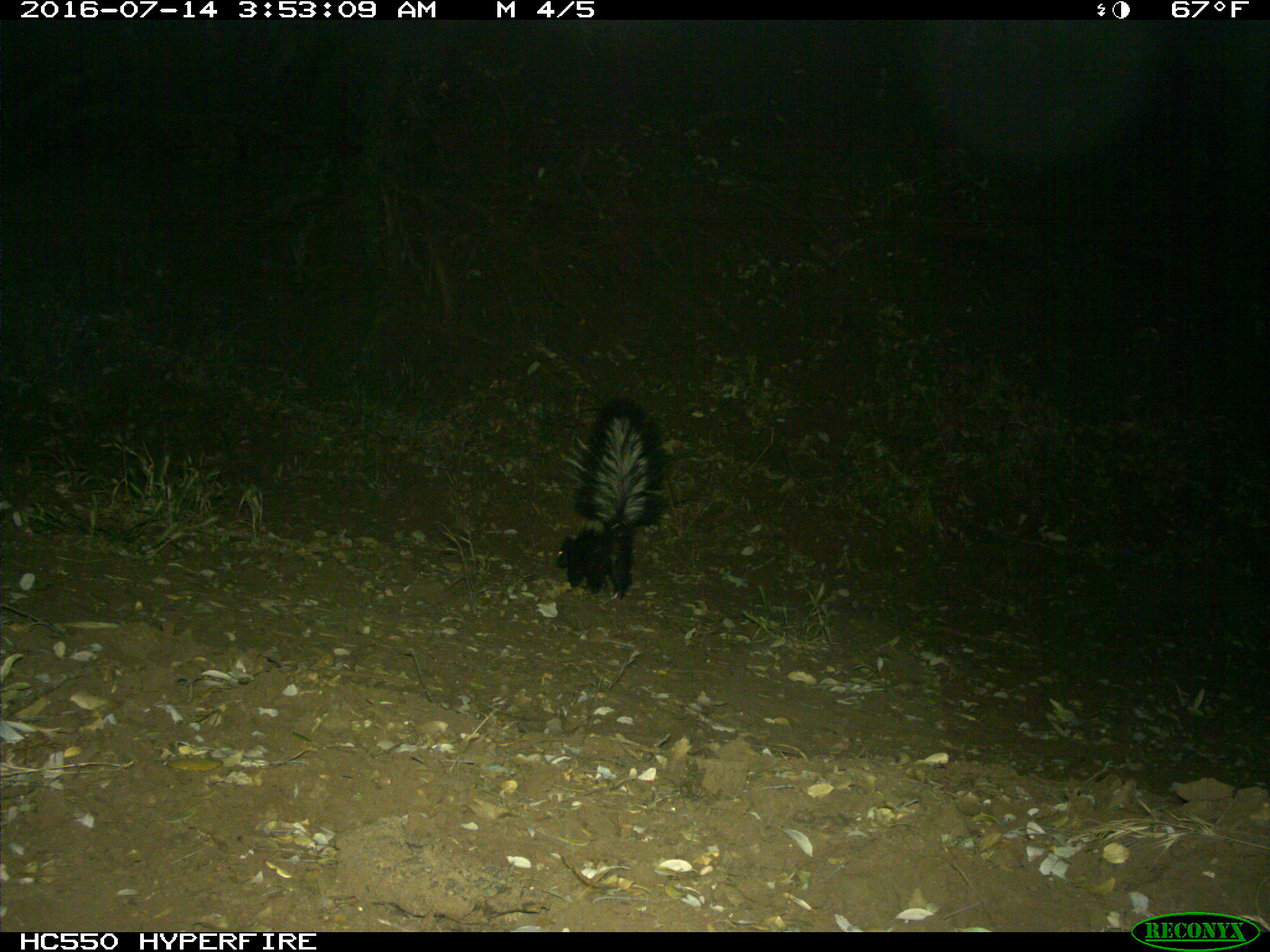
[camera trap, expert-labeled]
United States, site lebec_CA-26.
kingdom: Animalia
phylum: Chordata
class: Mammalia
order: Carnivora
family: Mephitidae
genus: Mephitis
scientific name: Mephitis mephitis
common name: striped skunk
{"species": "Mephitis mephitis (striped skunk)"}